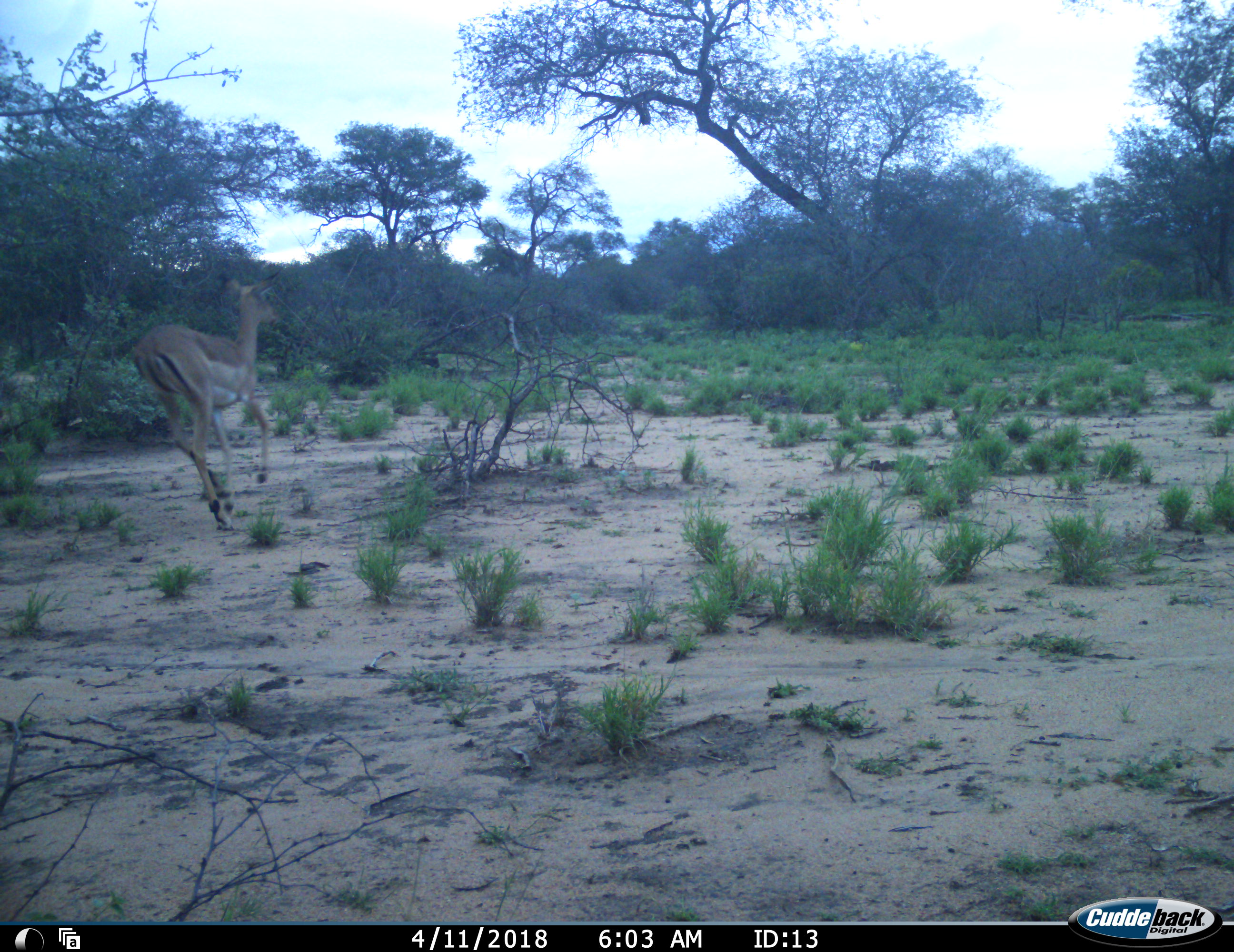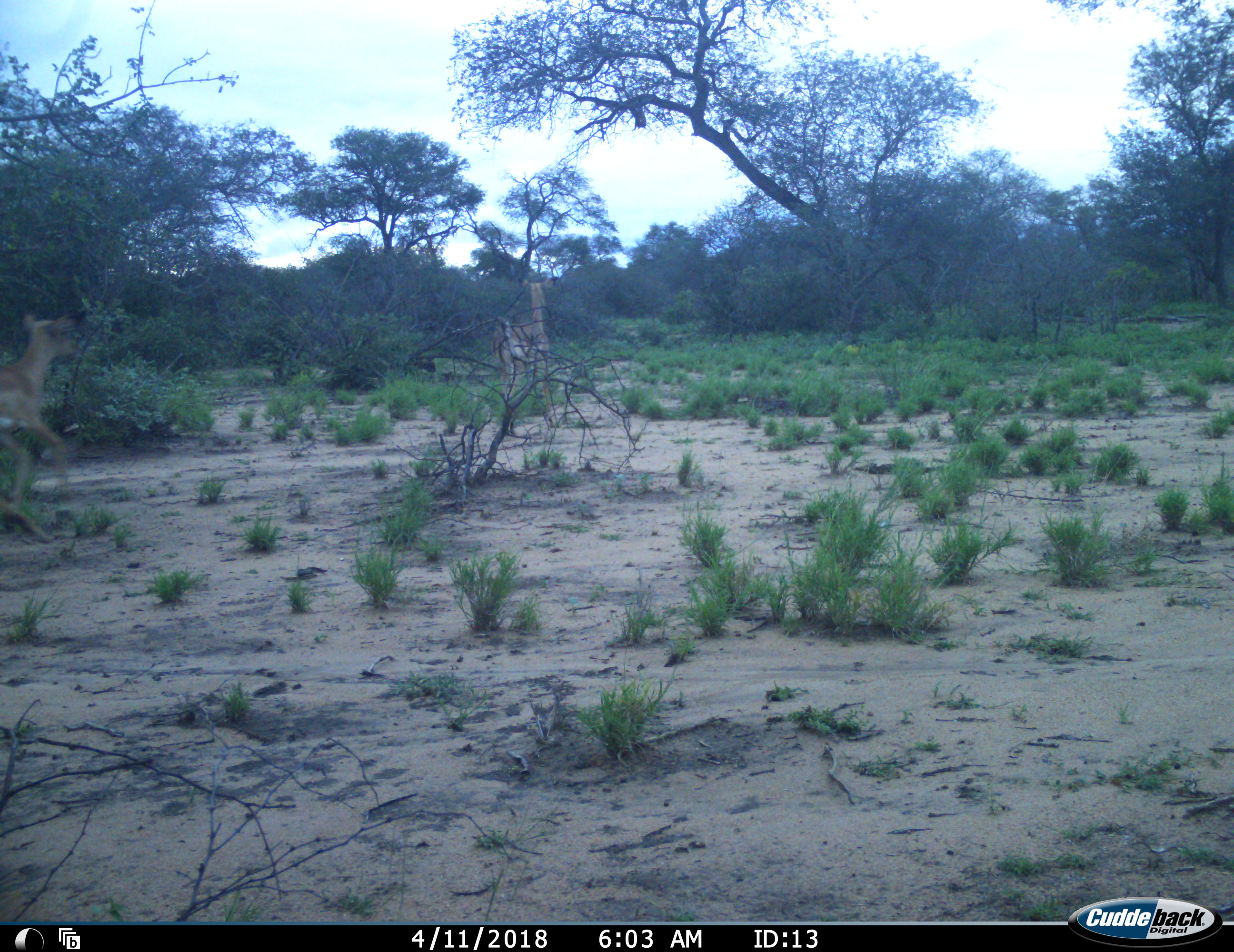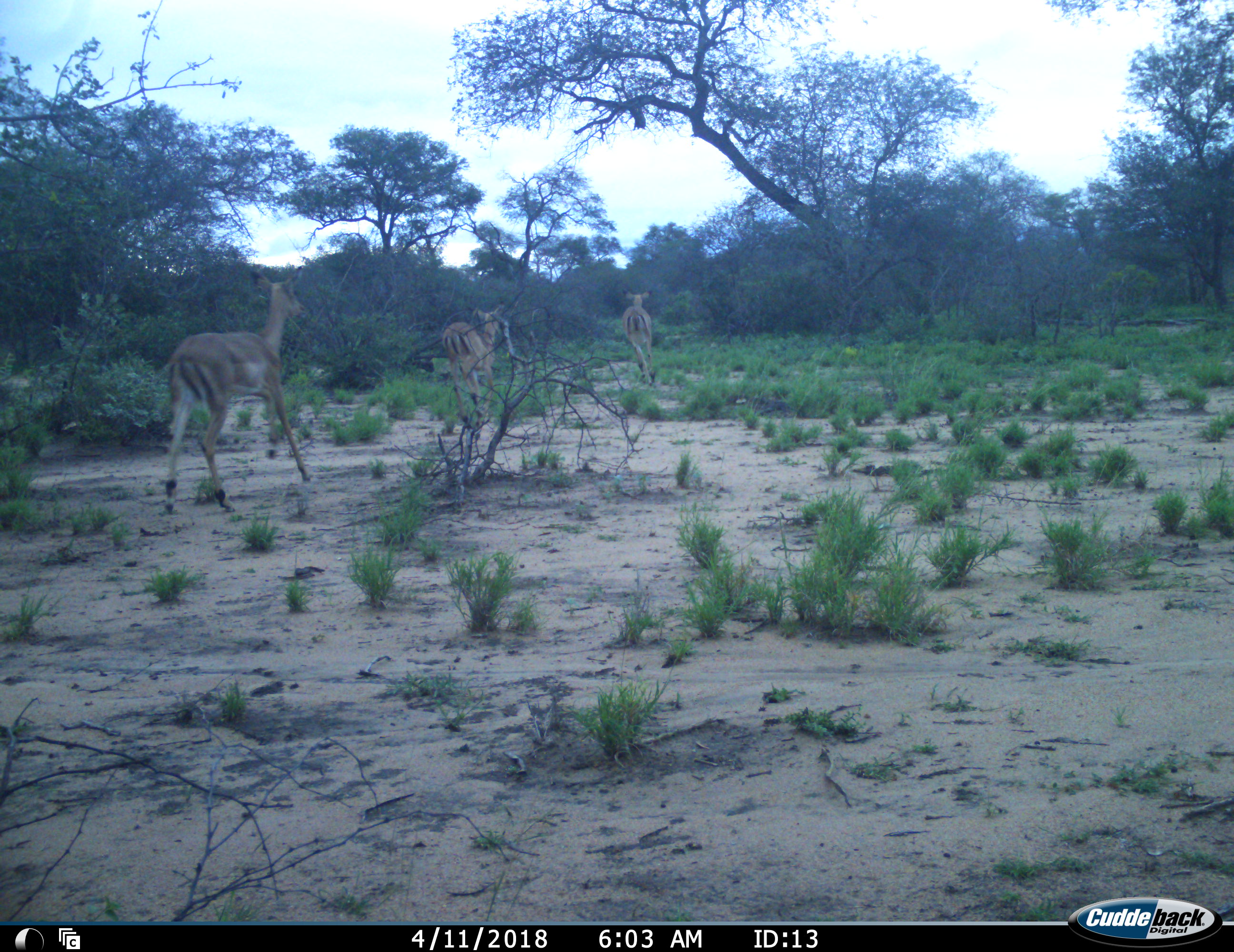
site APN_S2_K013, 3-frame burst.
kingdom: Animalia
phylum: Chordata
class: Mammalia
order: Artiodactyla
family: Bovidae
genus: Aepyceros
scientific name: Aepyceros melampus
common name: impala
Impala (Aepyceros melampus), count 3. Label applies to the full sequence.